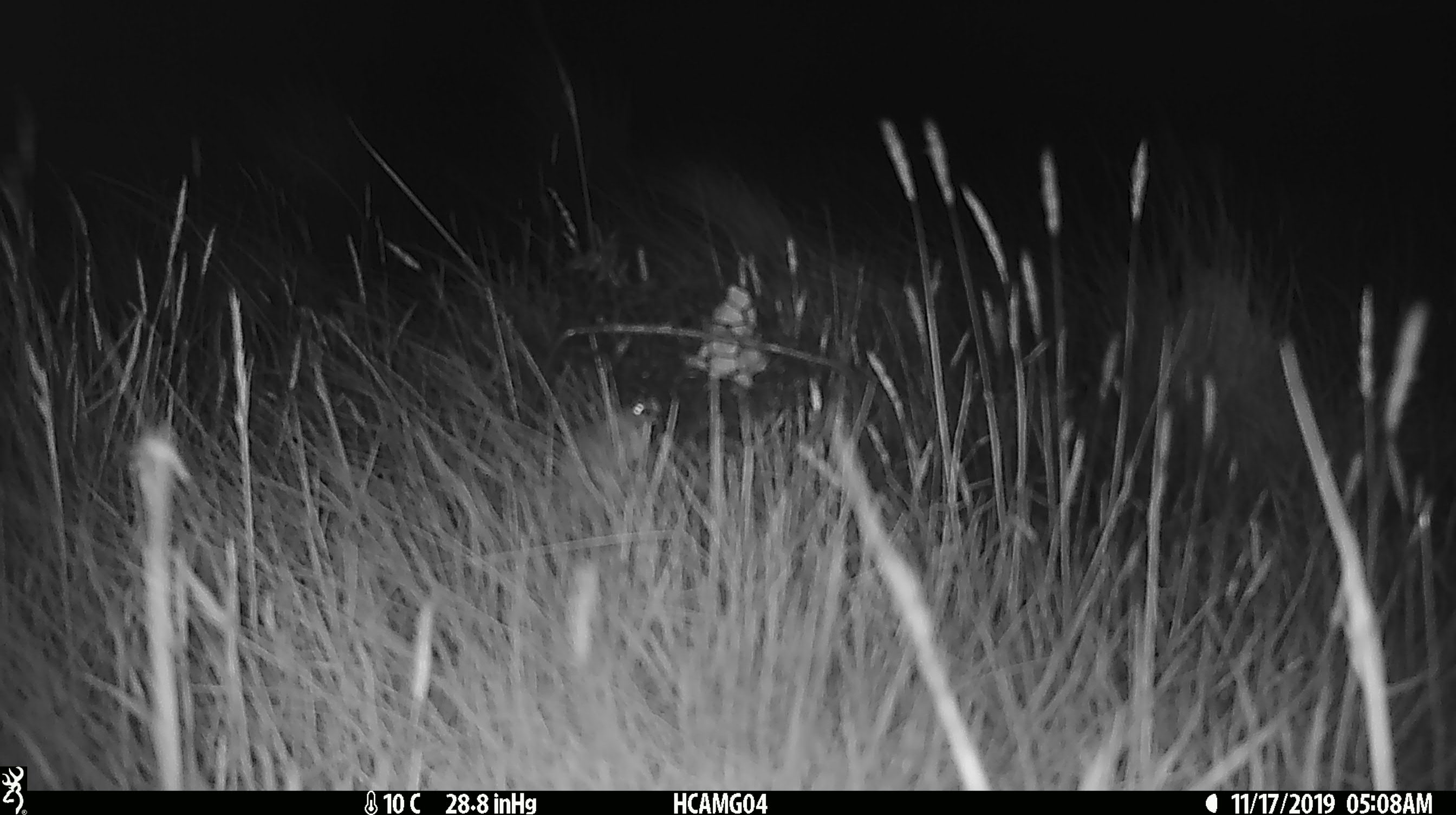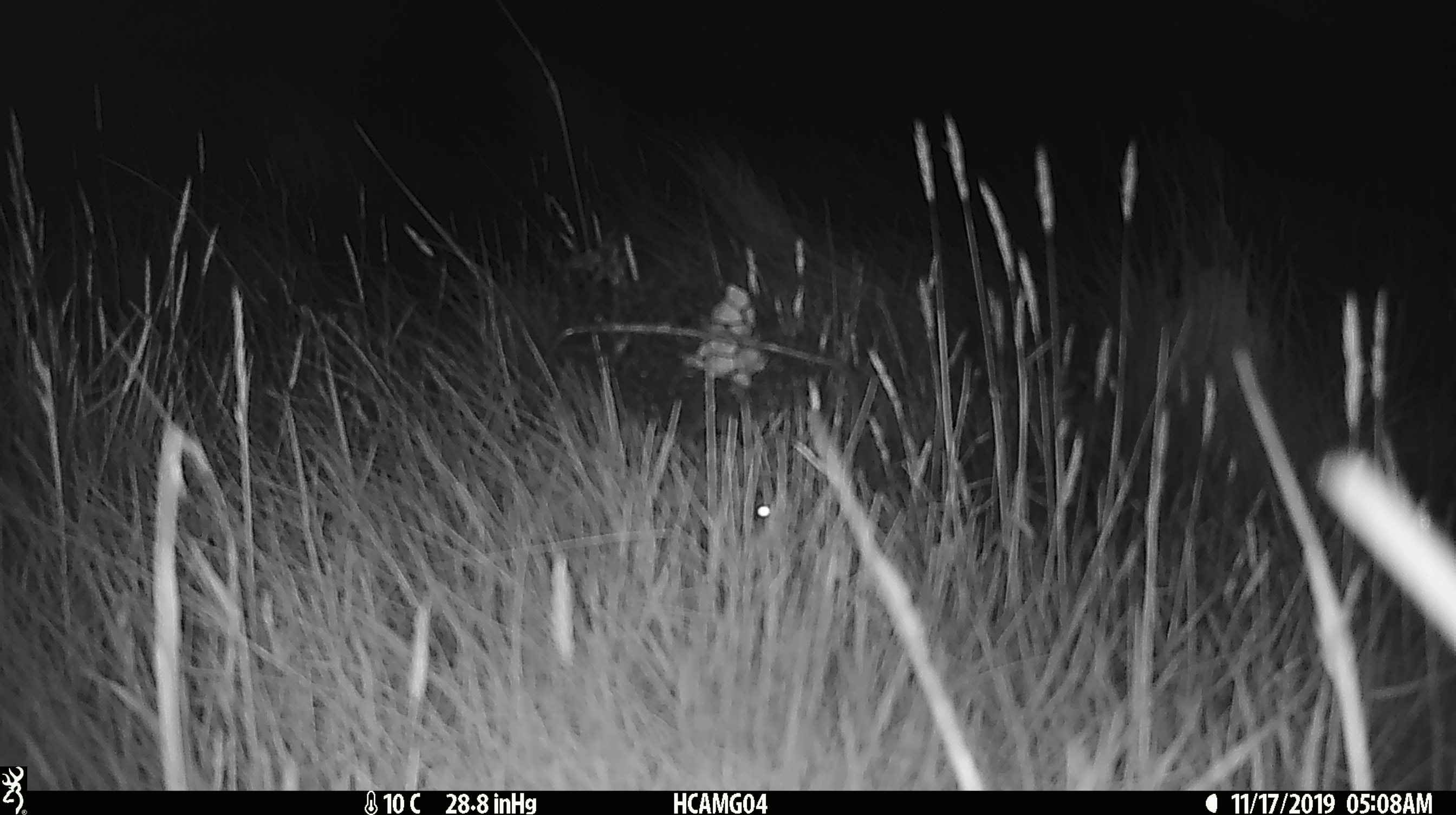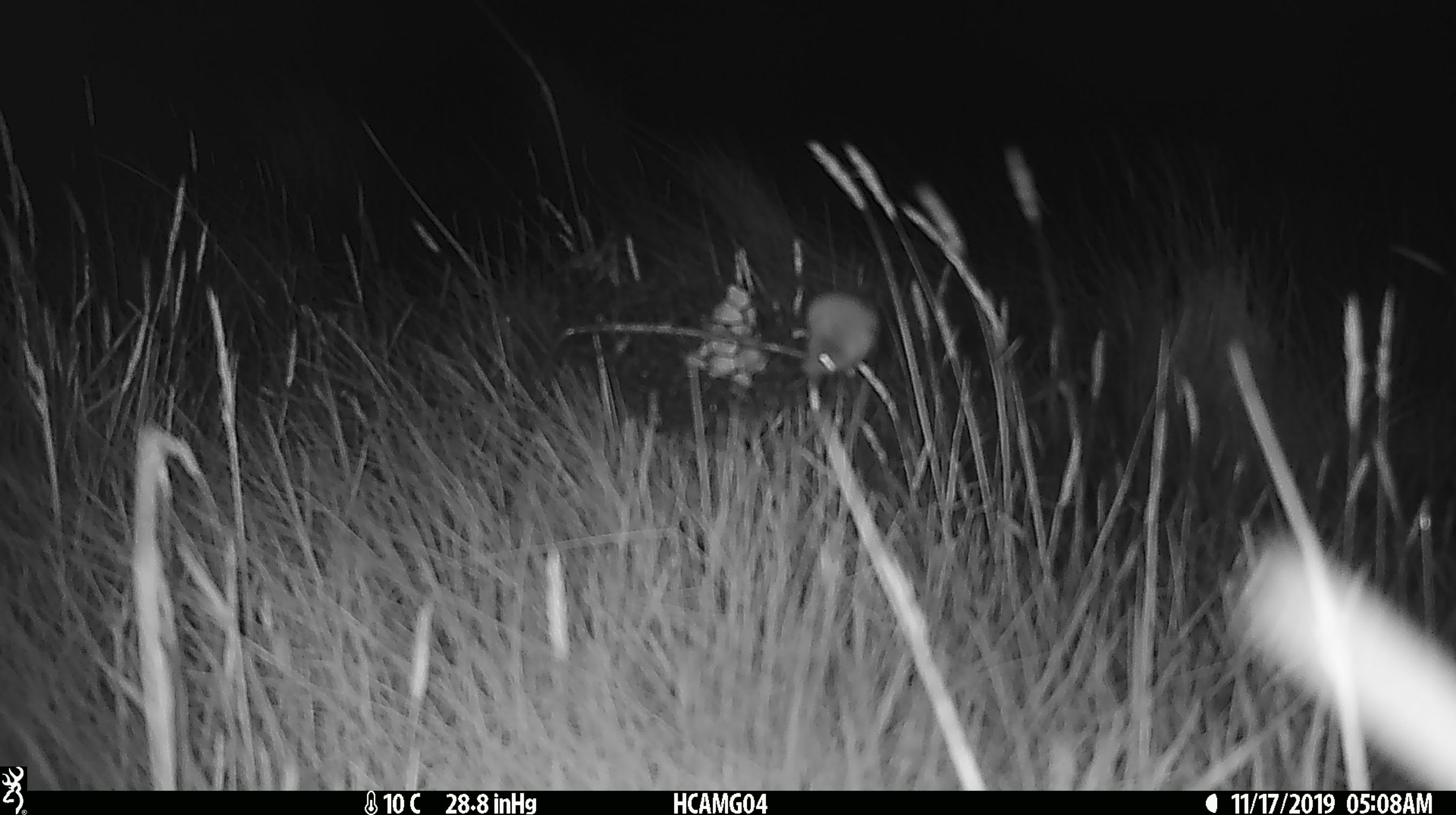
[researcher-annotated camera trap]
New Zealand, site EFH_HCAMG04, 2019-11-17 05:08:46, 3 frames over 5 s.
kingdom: Animalia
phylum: Chordata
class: Mammalia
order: Rodentia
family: Muridae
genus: Mus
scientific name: Mus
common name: mouse